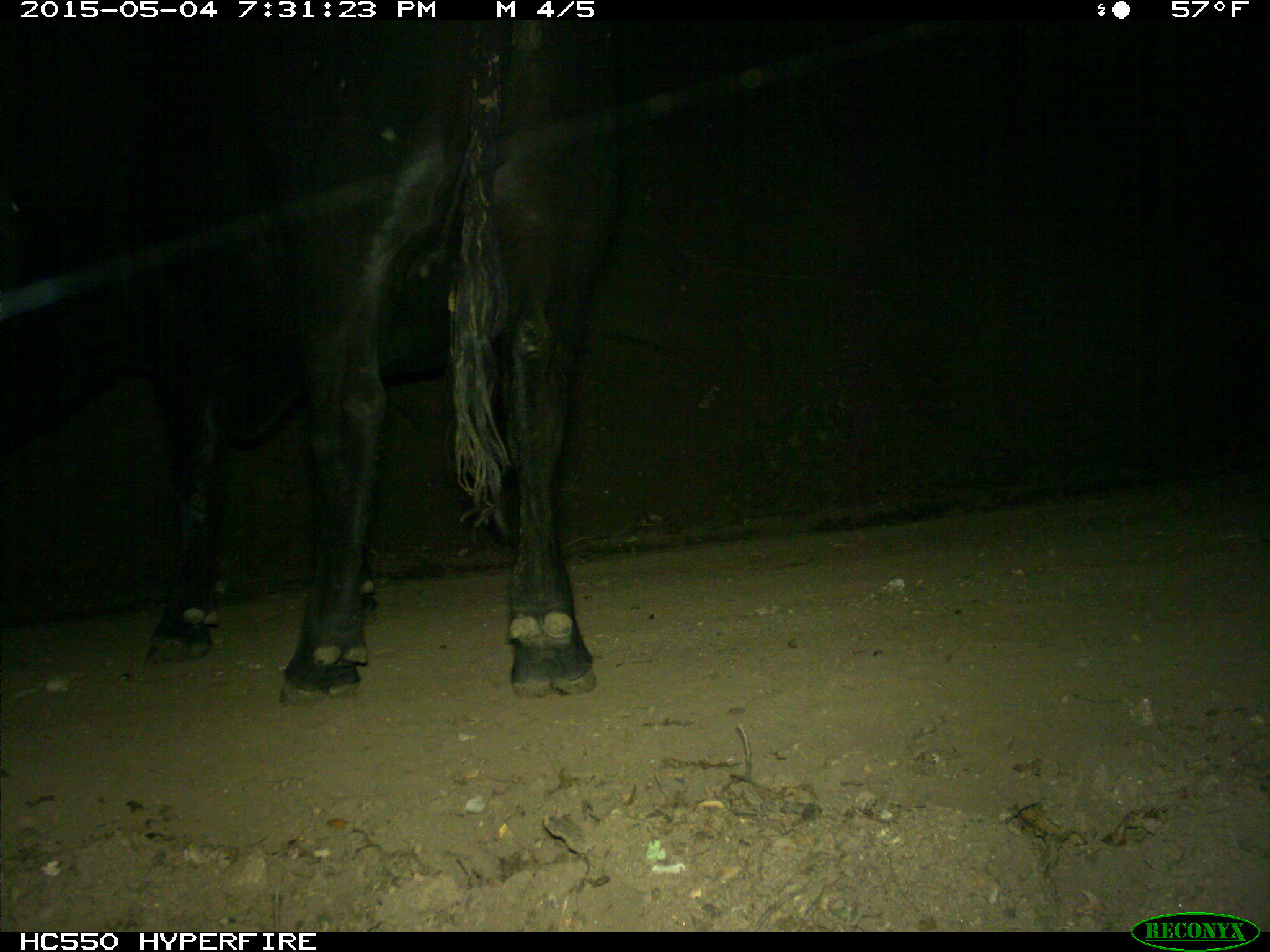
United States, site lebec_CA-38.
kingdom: Animalia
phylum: Chordata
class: Mammalia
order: Artiodactyla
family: Bovidae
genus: Bos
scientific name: Bos taurus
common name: domestic cow